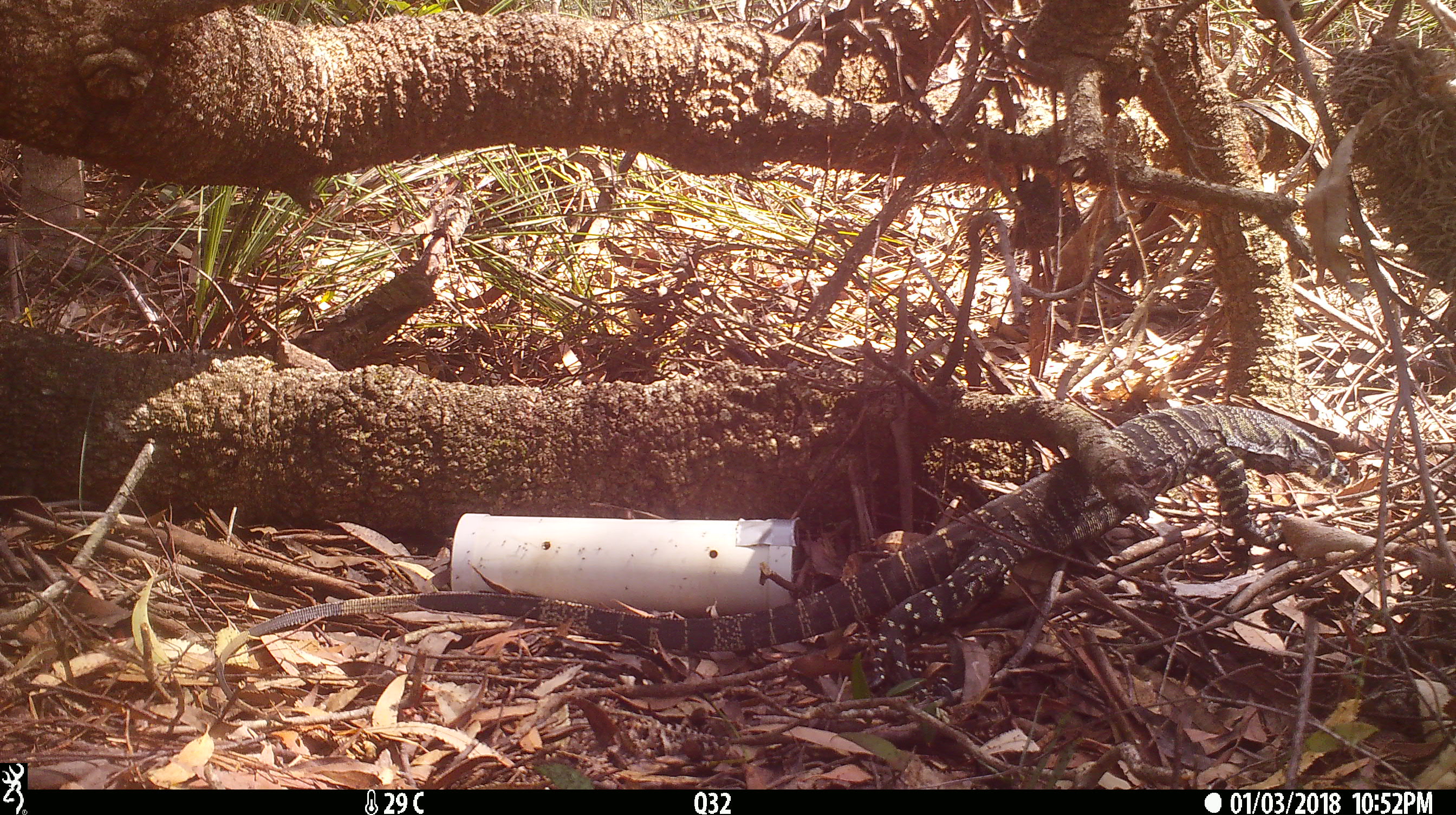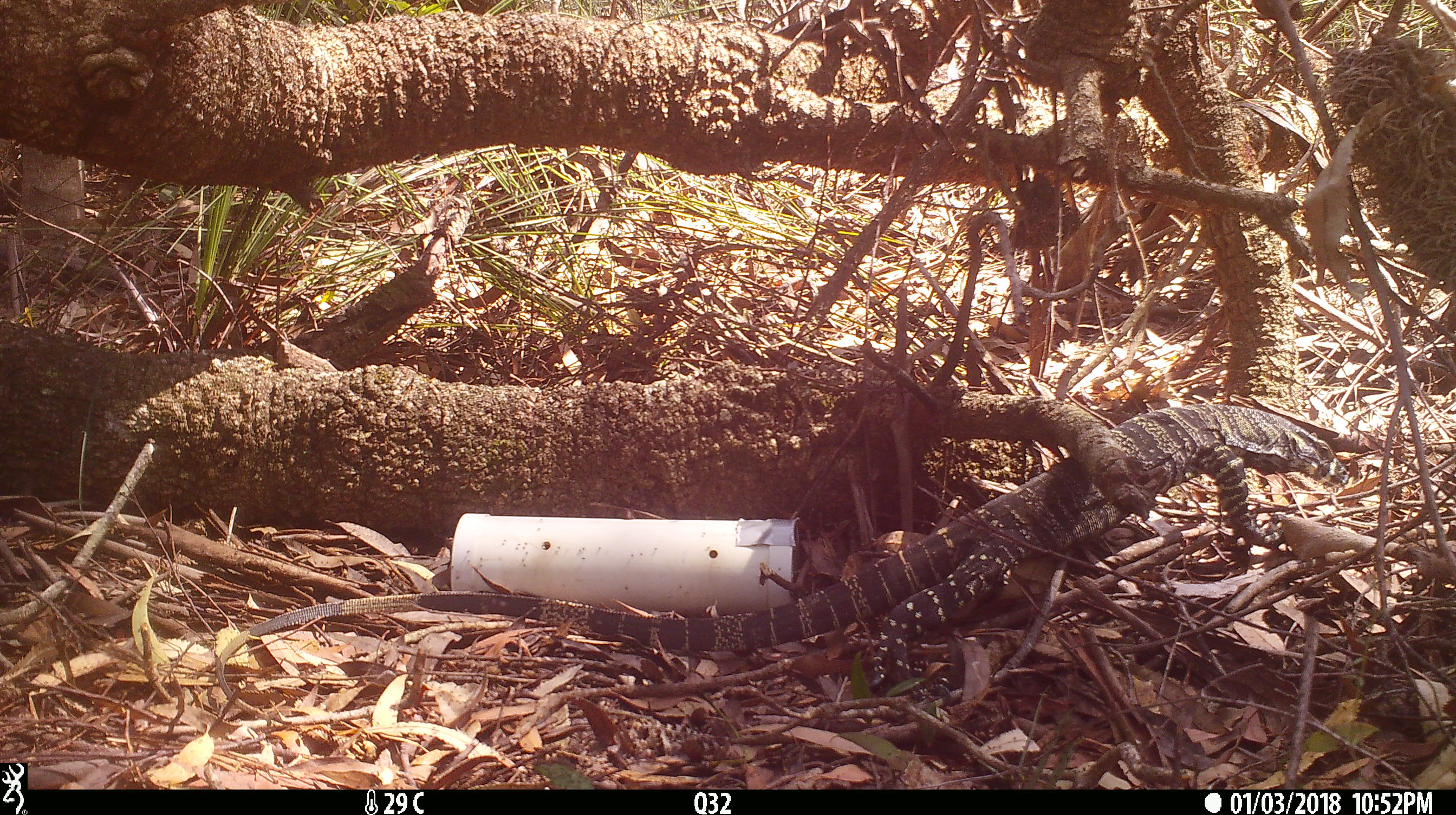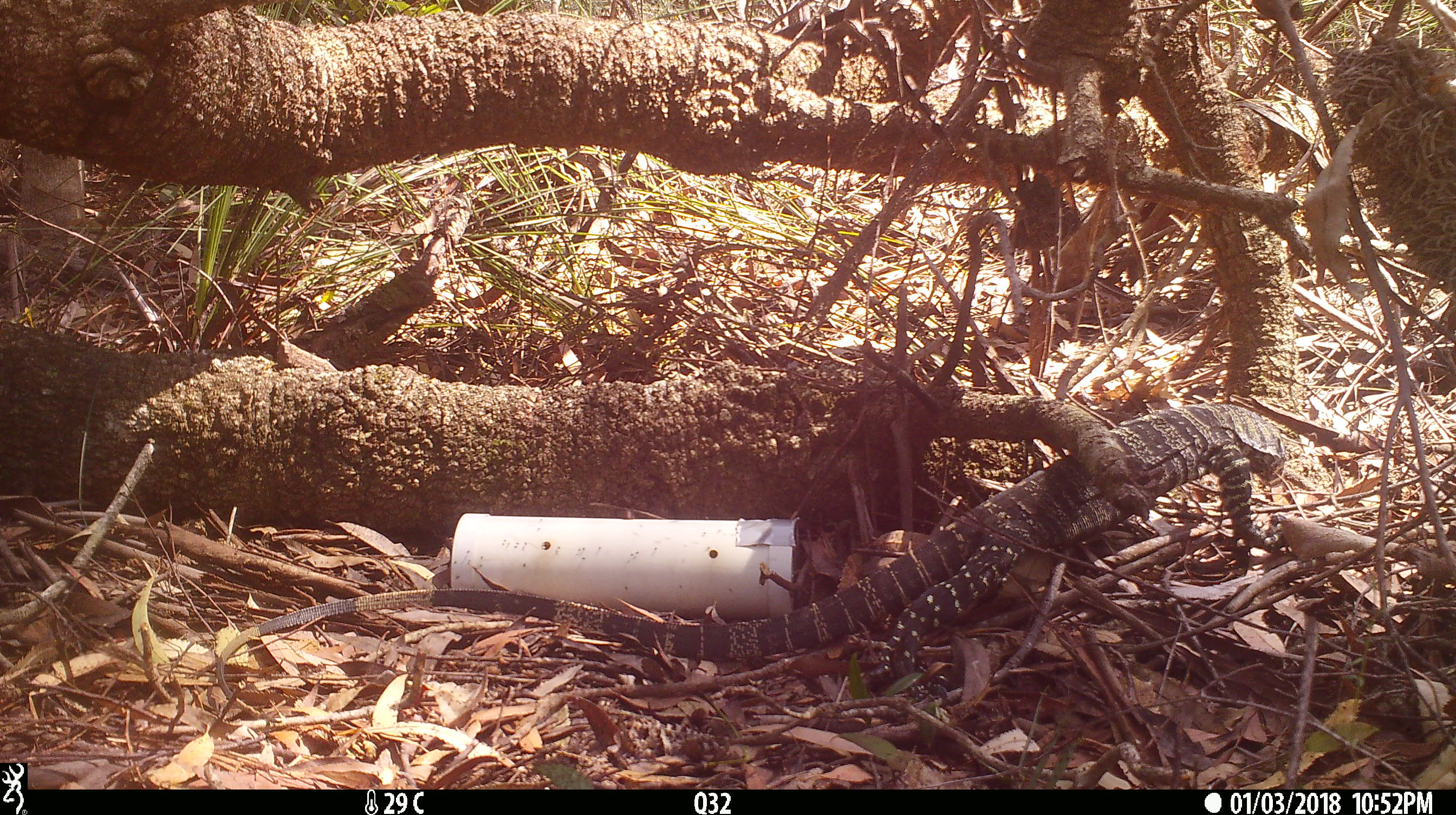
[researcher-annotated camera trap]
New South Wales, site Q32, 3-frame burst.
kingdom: Animalia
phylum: Chordata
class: Reptilia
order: Squamata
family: Varanidae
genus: Varanus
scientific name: Varanus varius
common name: lace monitor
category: goanna